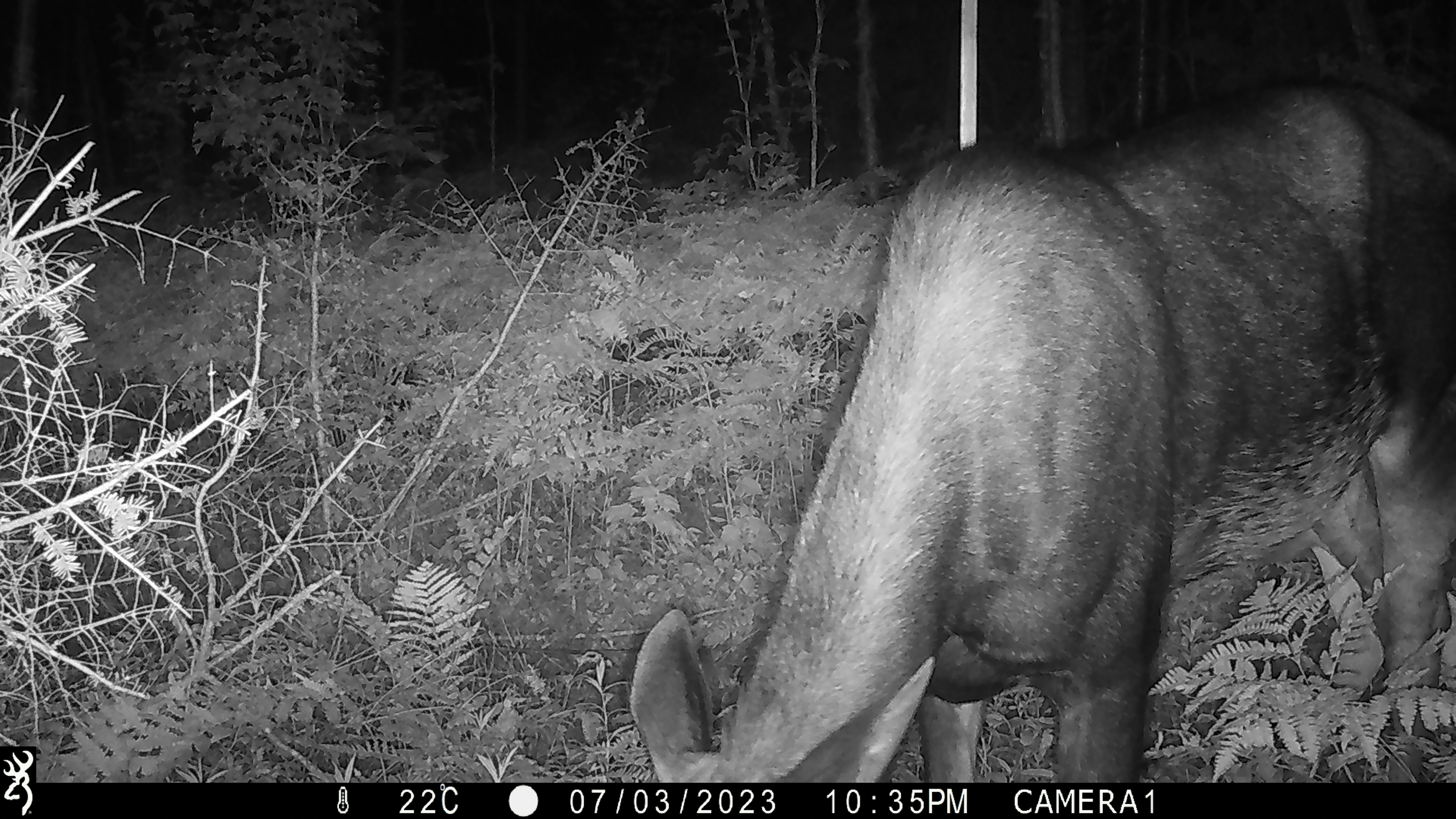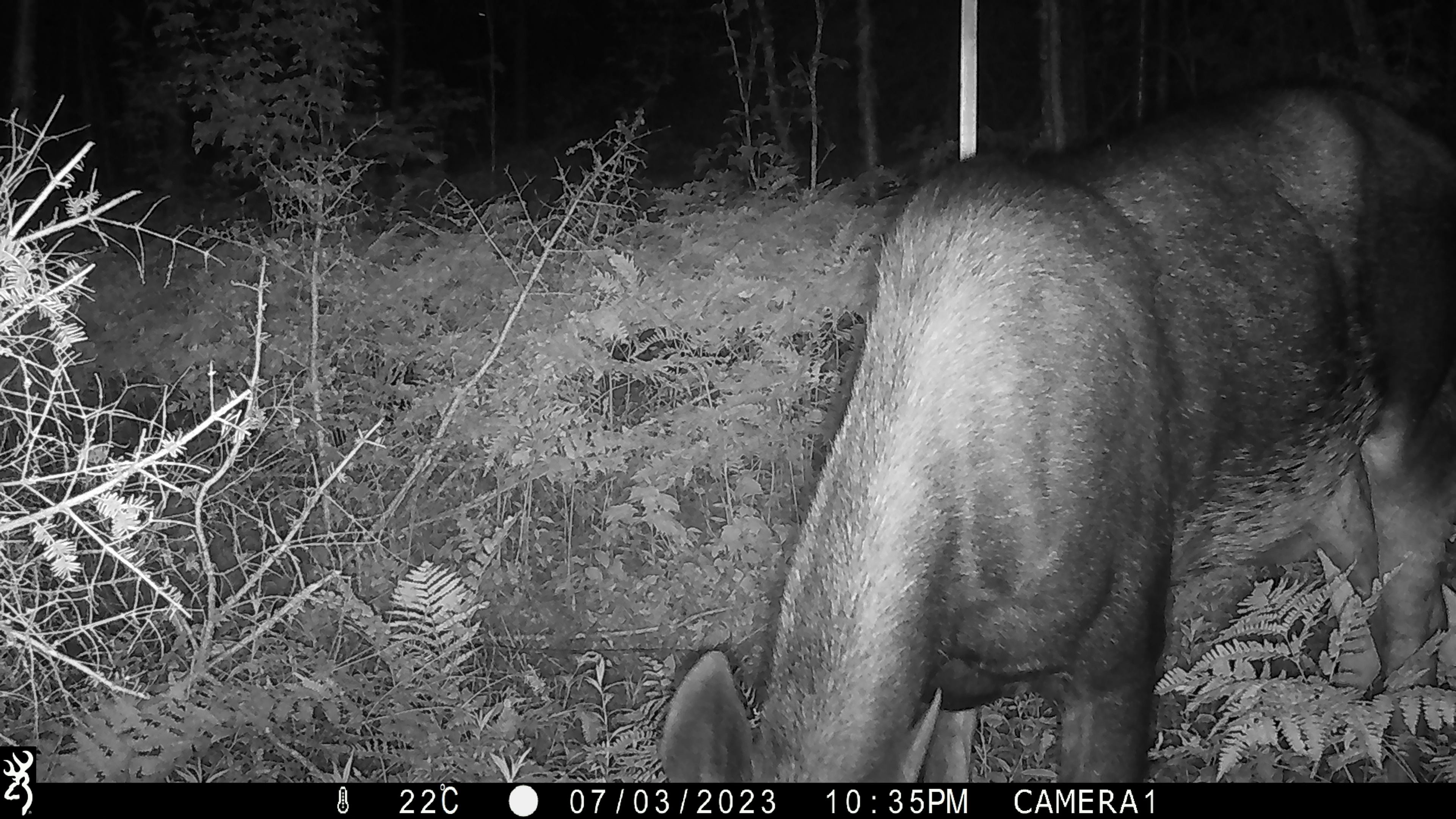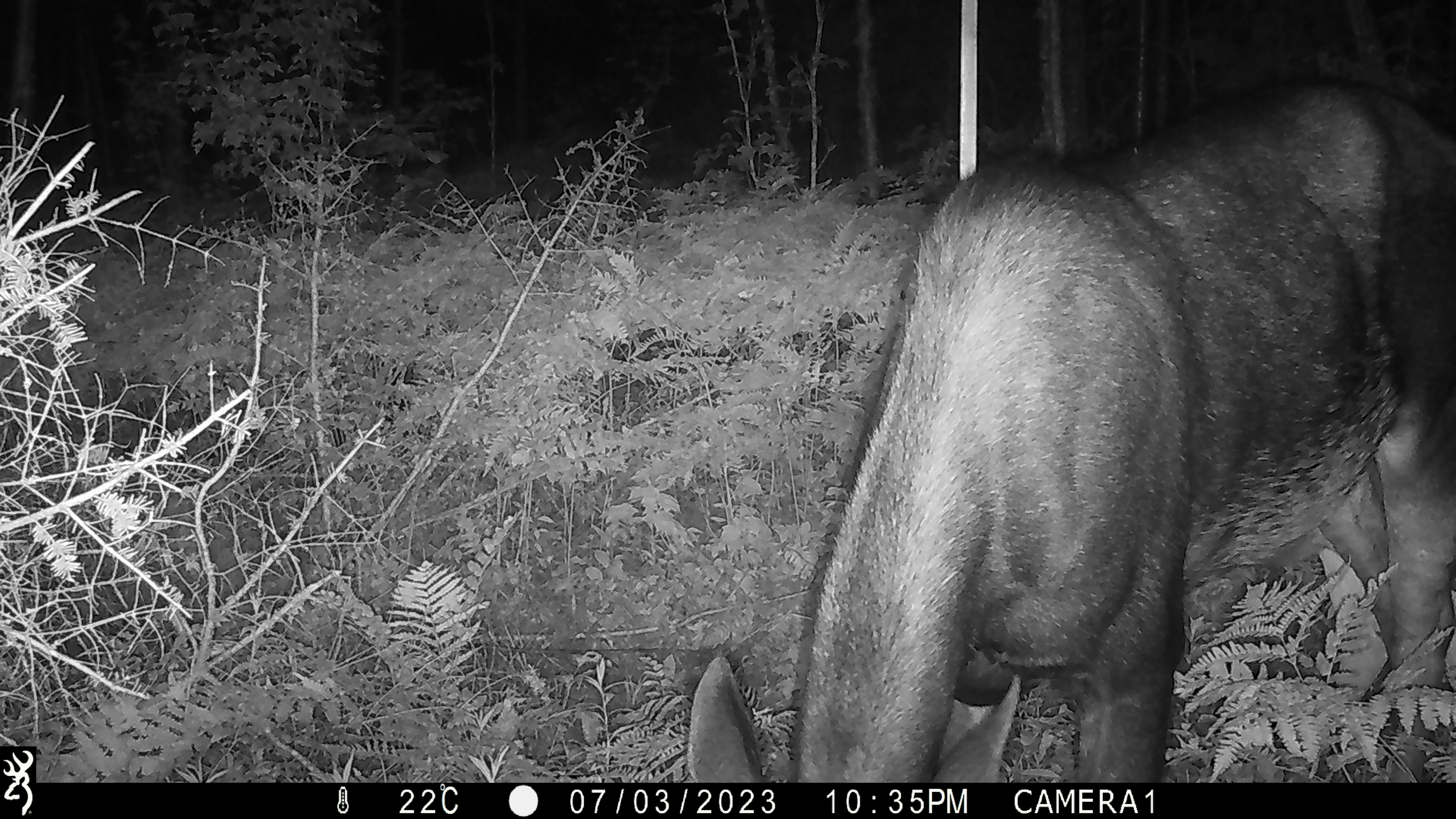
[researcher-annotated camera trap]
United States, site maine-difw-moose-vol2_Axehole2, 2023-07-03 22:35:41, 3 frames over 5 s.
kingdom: Animalia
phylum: Chordata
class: Mammalia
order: Artiodactyla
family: Cervidae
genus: Alces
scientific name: Alces alces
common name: moose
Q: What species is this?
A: Moose (Alces alces).